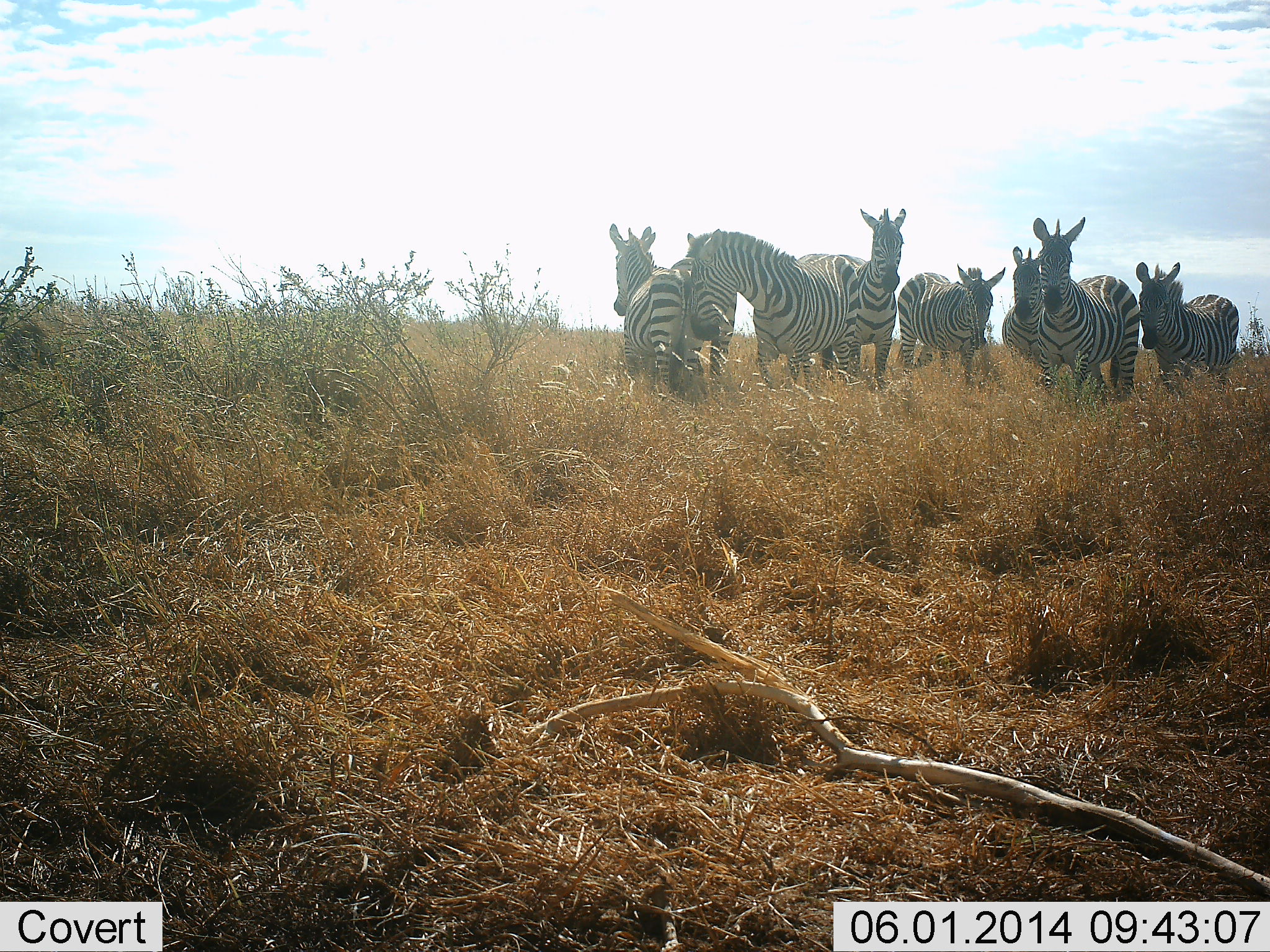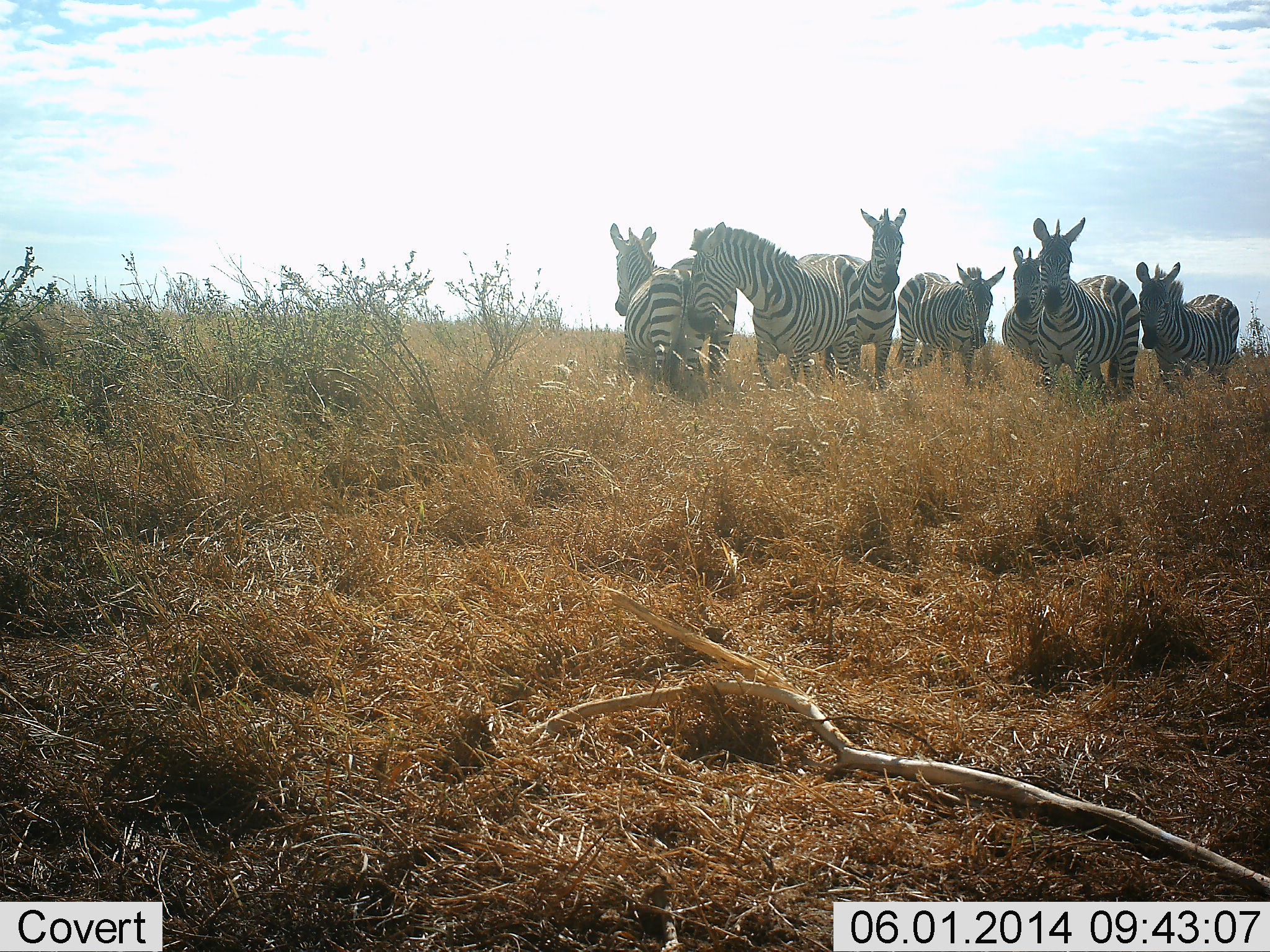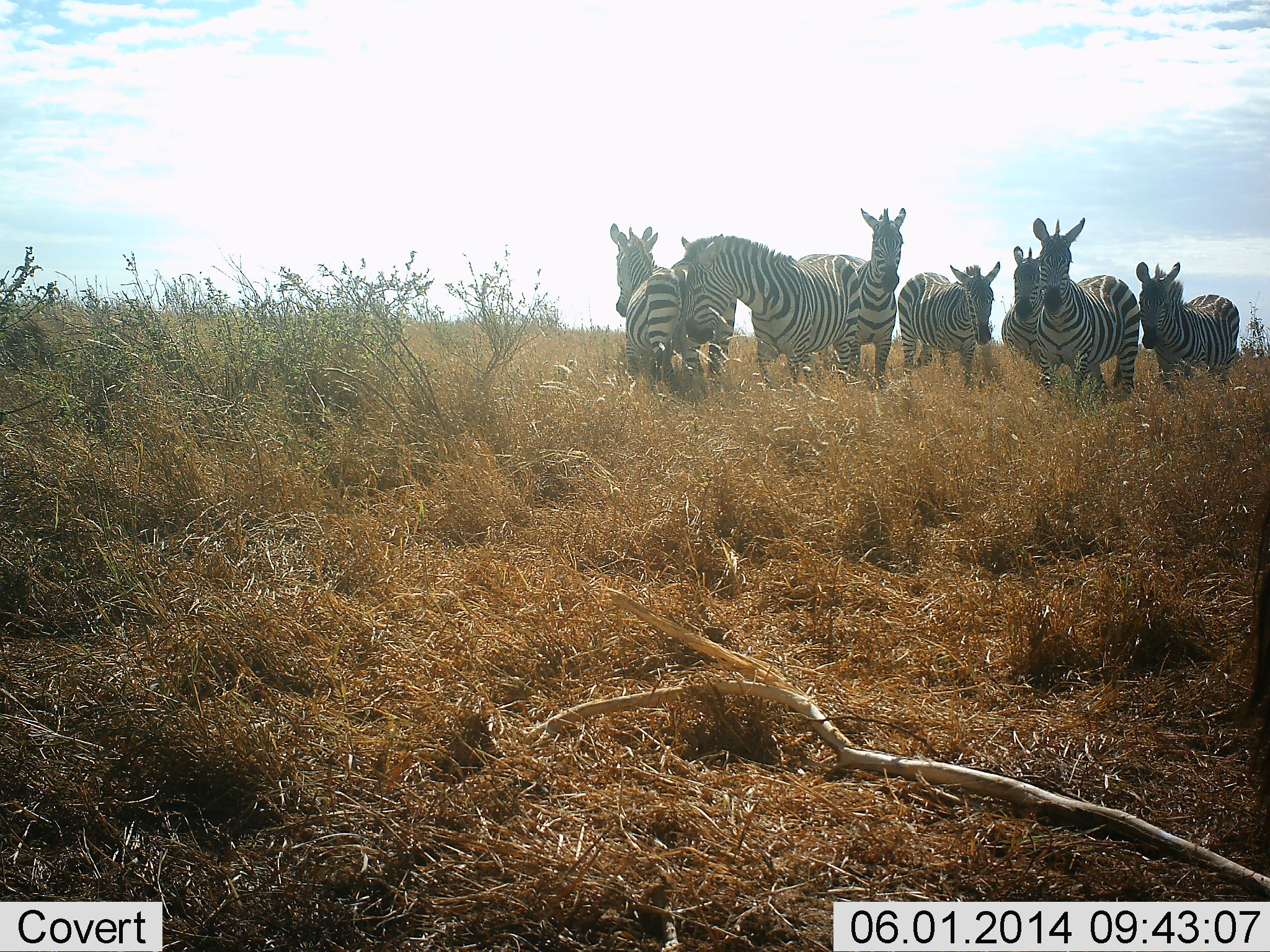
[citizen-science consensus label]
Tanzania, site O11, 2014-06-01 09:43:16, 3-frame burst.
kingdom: Animalia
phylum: Chordata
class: Mammalia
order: Perissodactyla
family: Equidae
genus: Equus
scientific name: Equus quagga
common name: plains zebra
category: zebra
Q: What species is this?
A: Zebra (plains zebra) (Equus quagga).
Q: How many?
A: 8.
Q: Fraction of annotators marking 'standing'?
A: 100%.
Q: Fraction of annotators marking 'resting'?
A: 0%.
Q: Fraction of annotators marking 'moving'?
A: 0%.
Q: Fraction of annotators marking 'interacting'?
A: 60%.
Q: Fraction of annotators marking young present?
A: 0%.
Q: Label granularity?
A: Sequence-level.